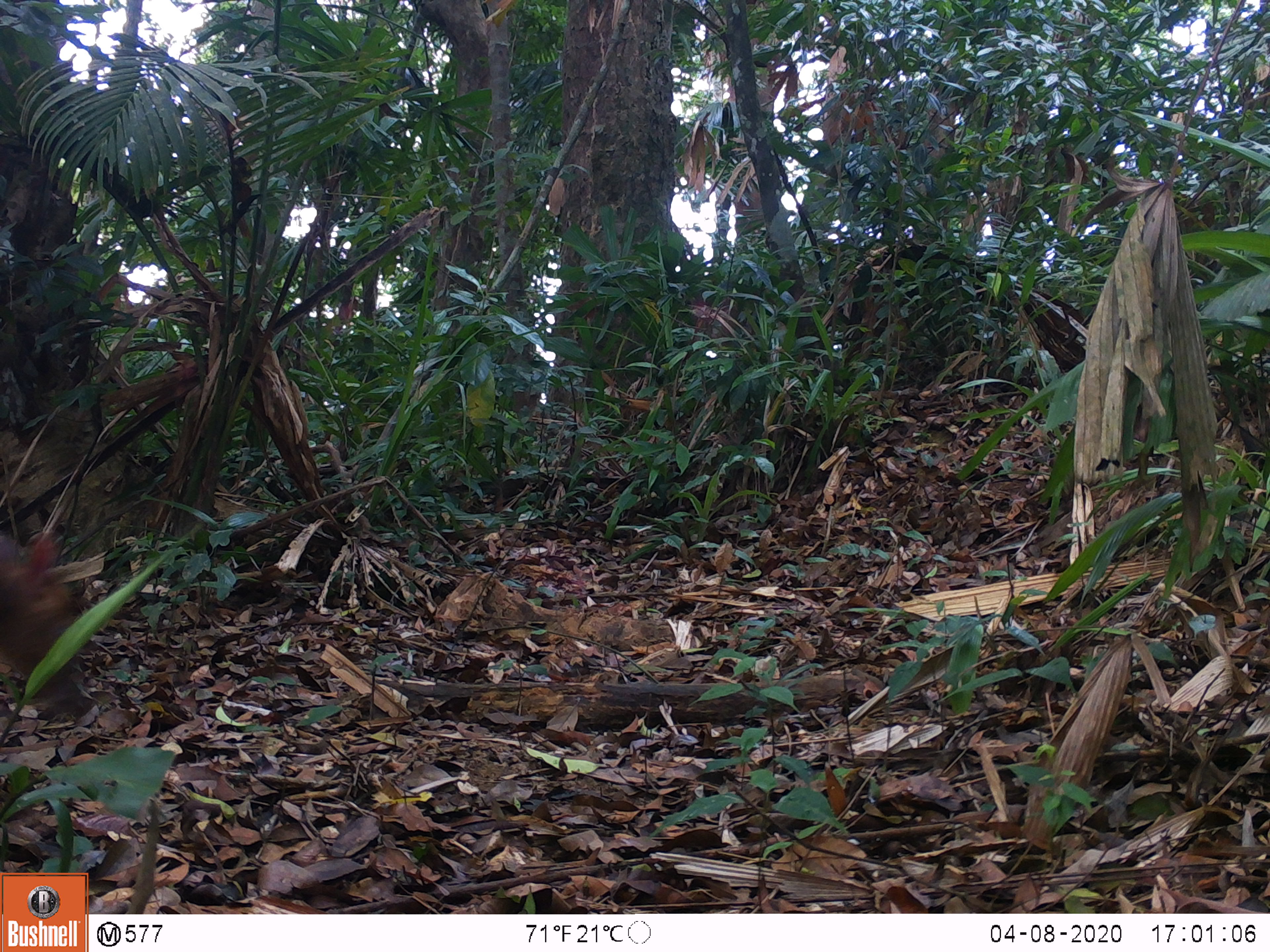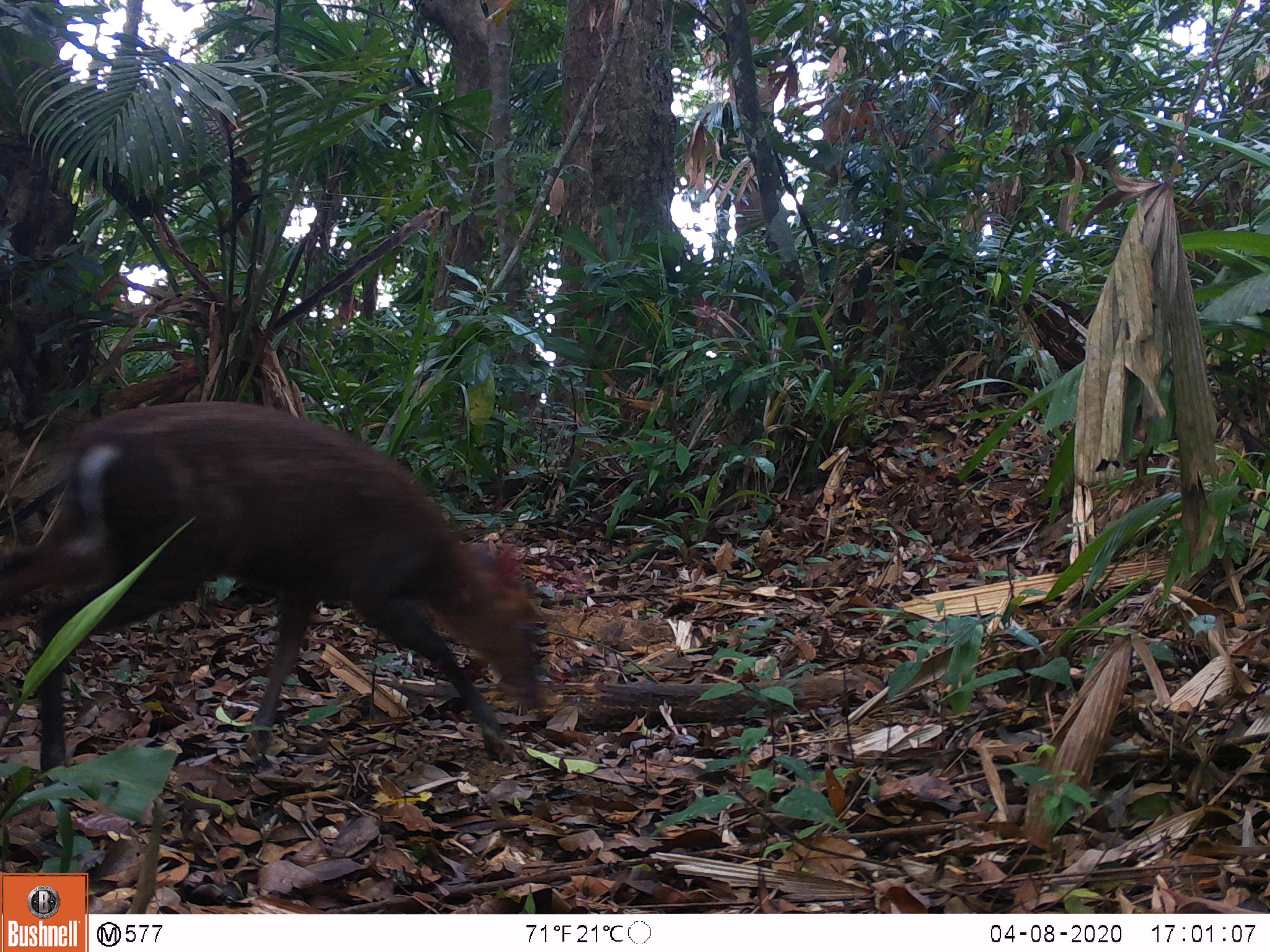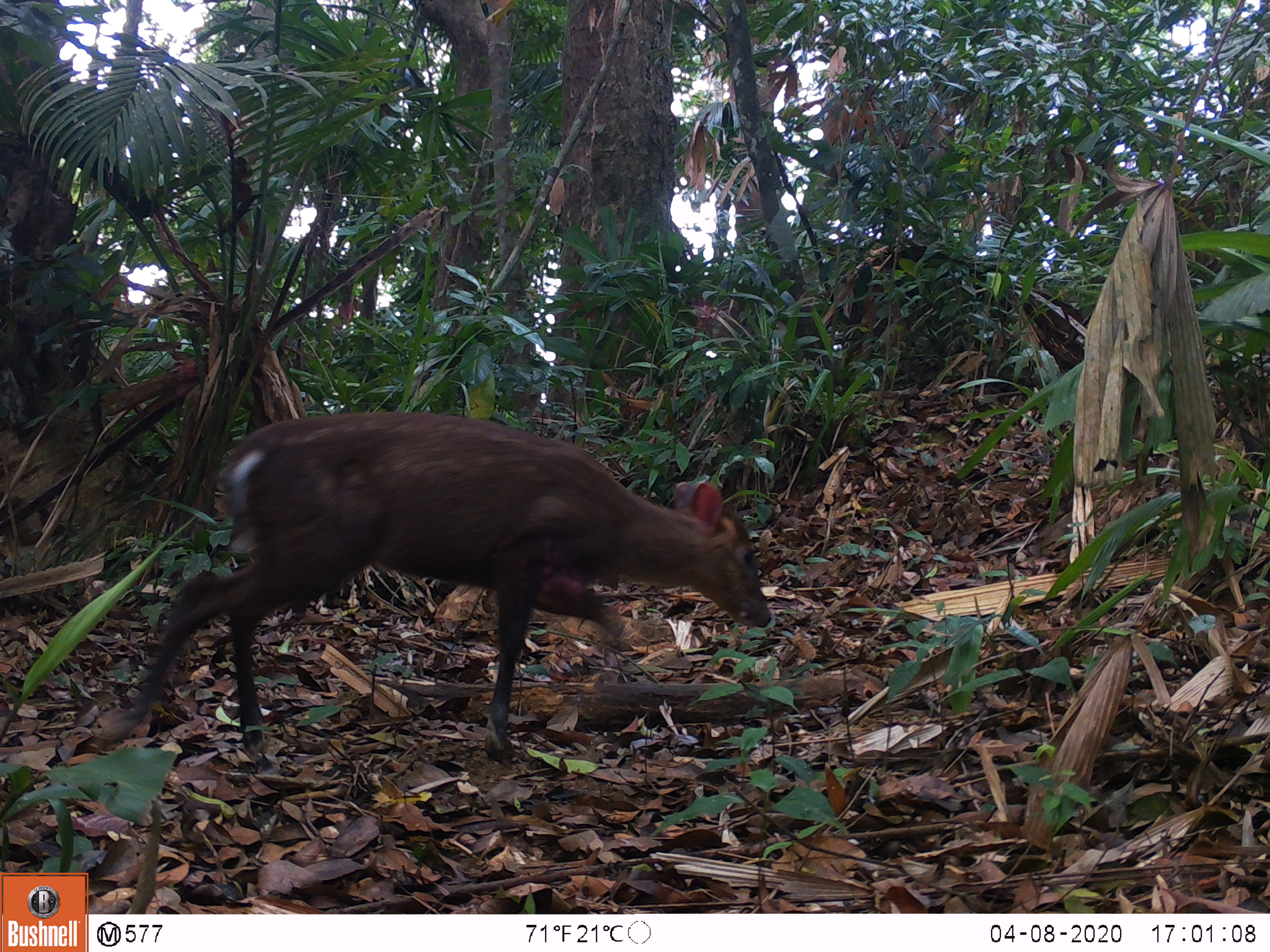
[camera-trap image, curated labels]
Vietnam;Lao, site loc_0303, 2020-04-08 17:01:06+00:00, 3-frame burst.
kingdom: Animalia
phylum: Chordata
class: Mammalia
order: Artiodactyla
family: Cervidae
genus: Muntiacus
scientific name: Muntiacus rooseveltorum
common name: roosevelt's muntjac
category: roosevelts muntjac group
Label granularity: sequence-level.